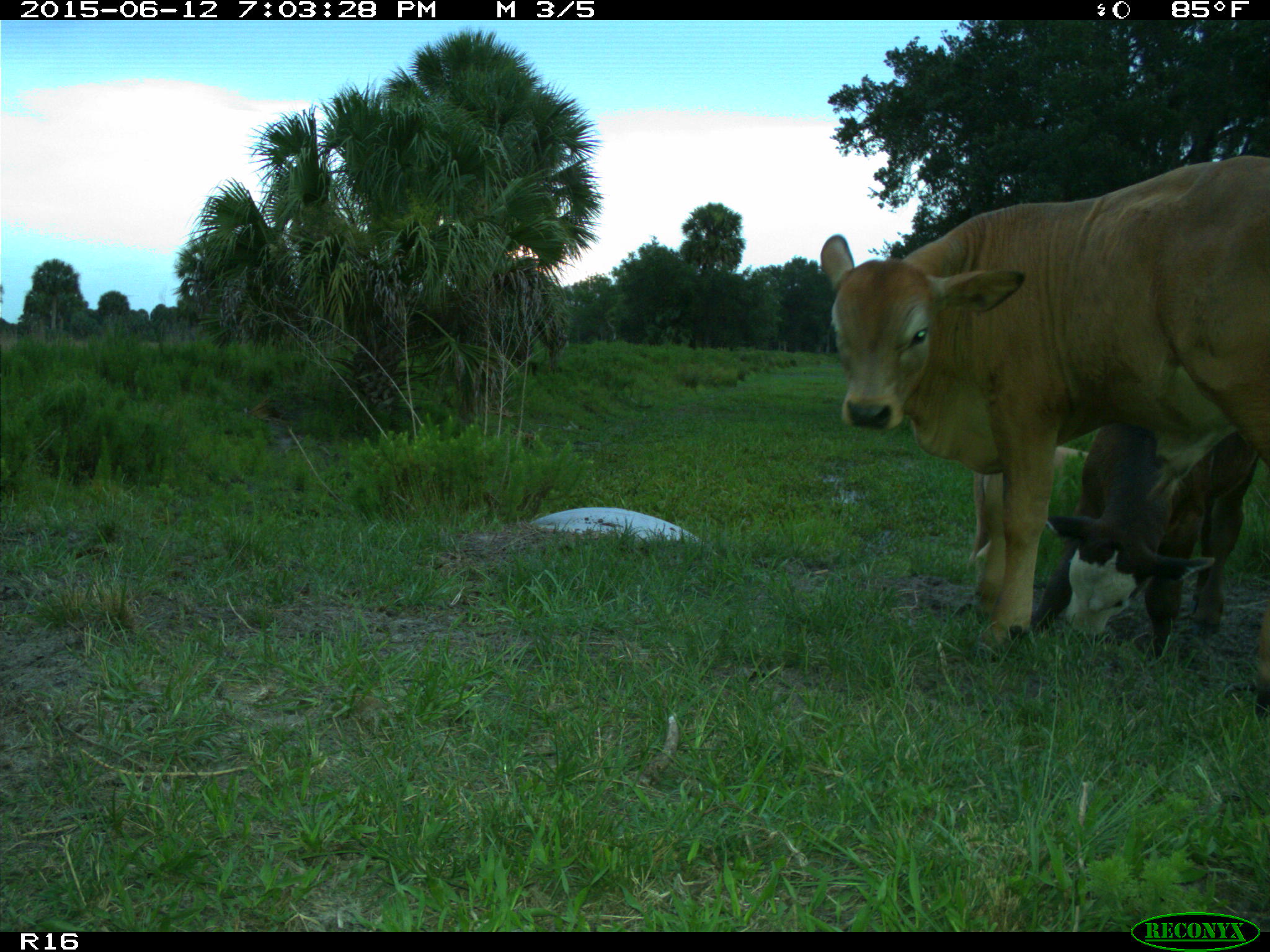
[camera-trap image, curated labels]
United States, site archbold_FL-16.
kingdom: Animalia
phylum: Chordata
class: Mammalia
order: Artiodactyla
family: Bovidae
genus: Bos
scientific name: Bos taurus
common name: domestic cow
Bos taurus (domestic cow).